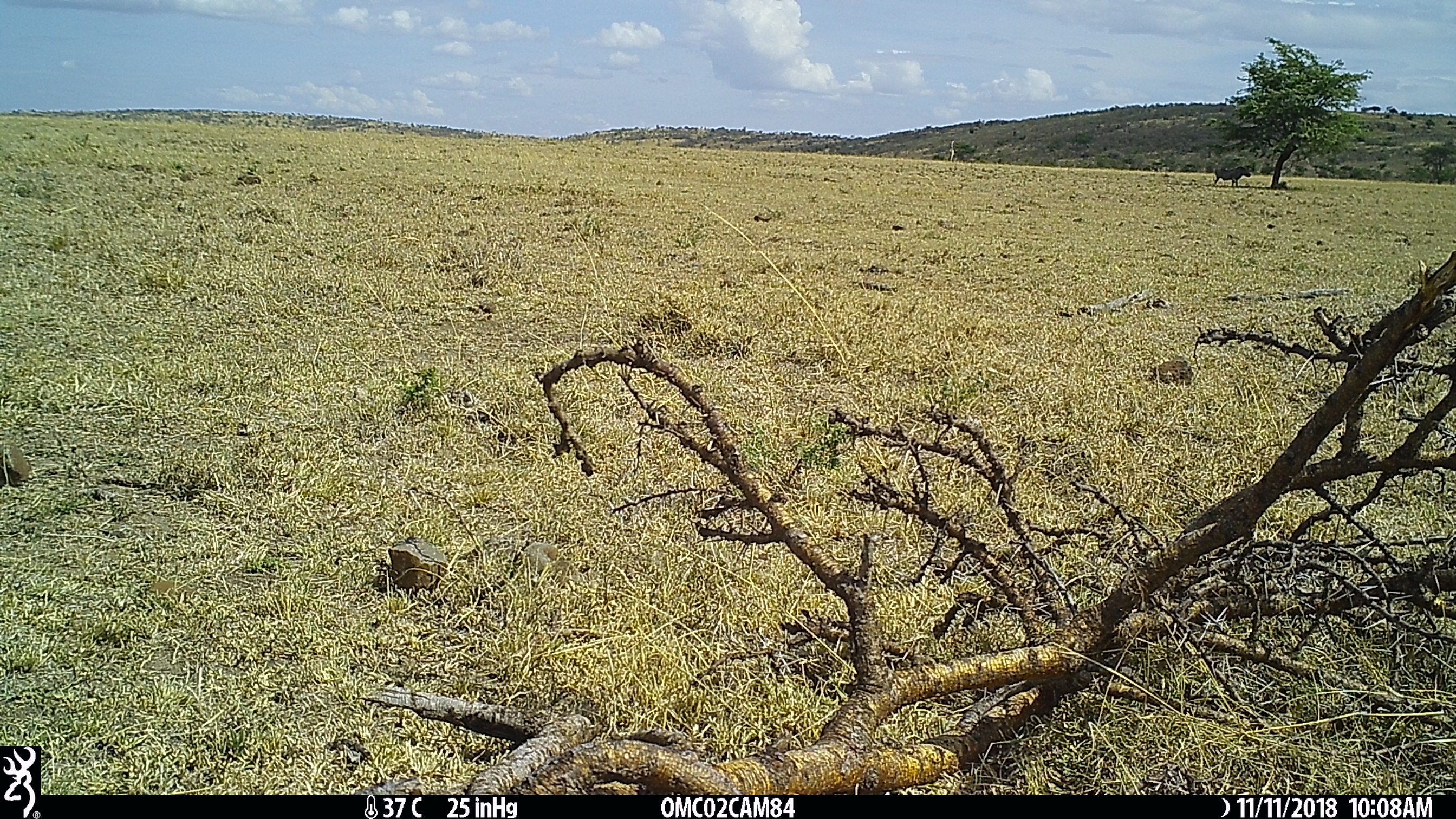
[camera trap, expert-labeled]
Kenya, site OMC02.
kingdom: Animalia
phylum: Chordata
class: Mammalia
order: Artiodactyla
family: Suidae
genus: Phacochoerus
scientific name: Phacochoerus africanus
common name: common warthog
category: warthog